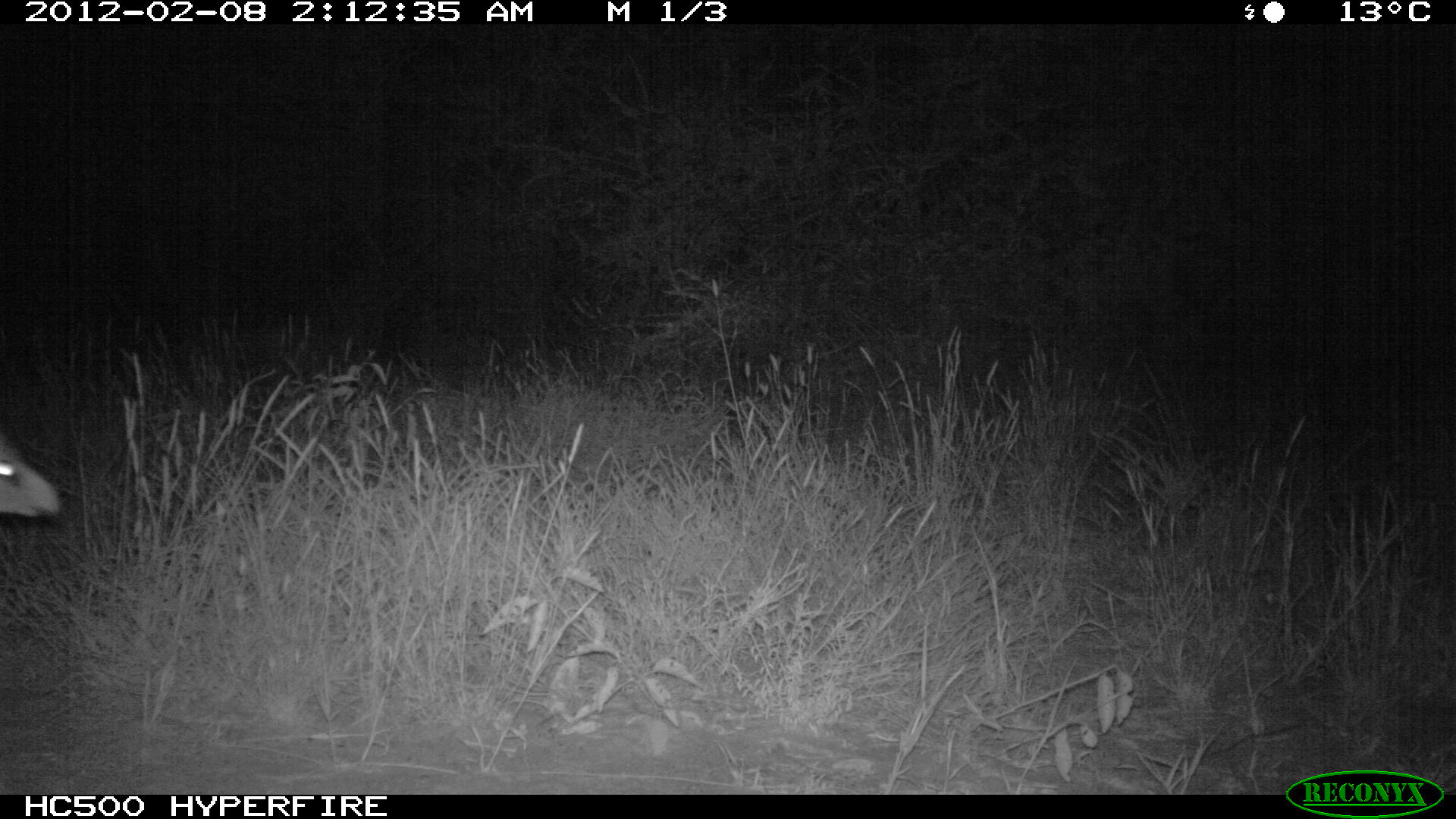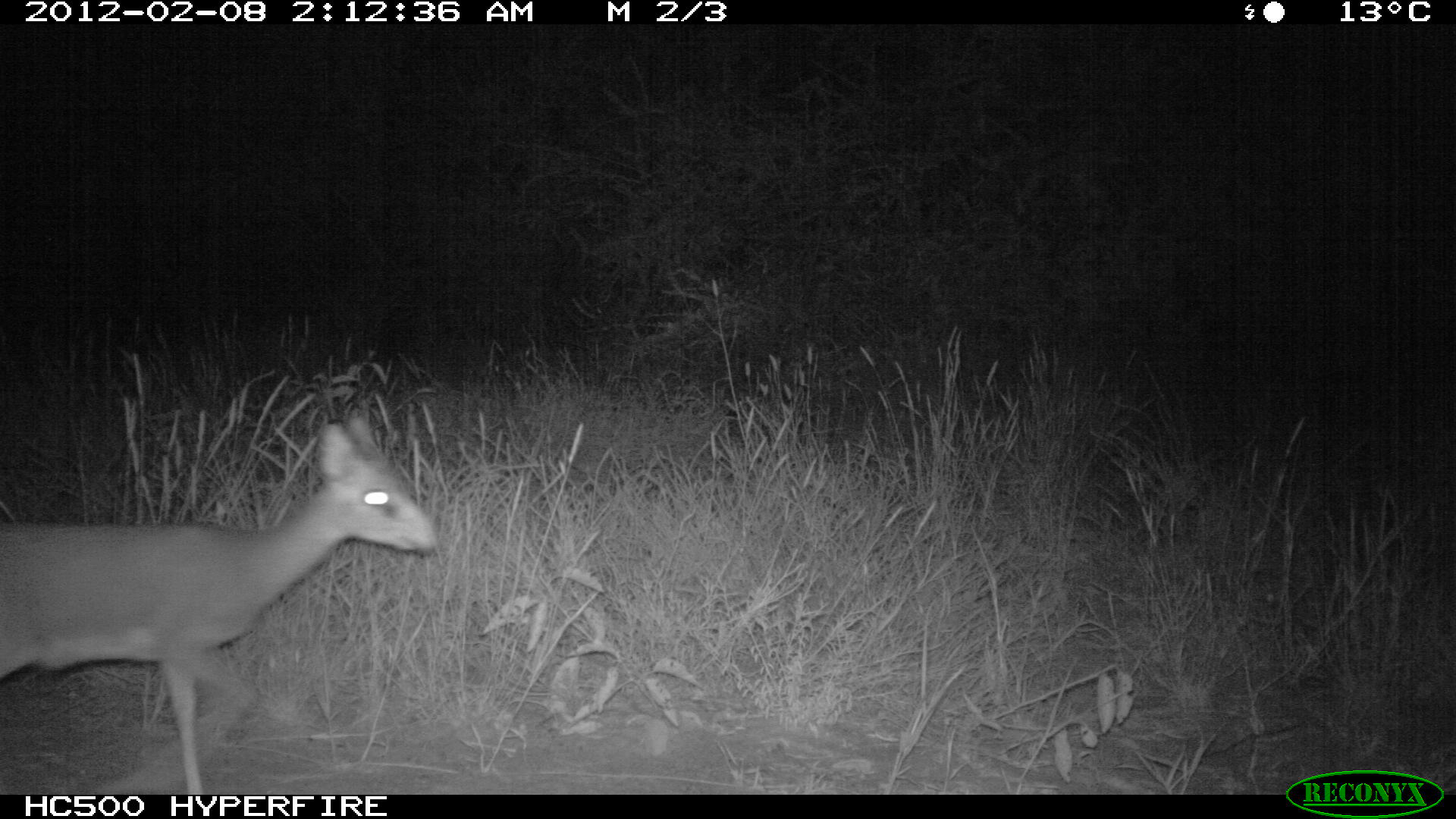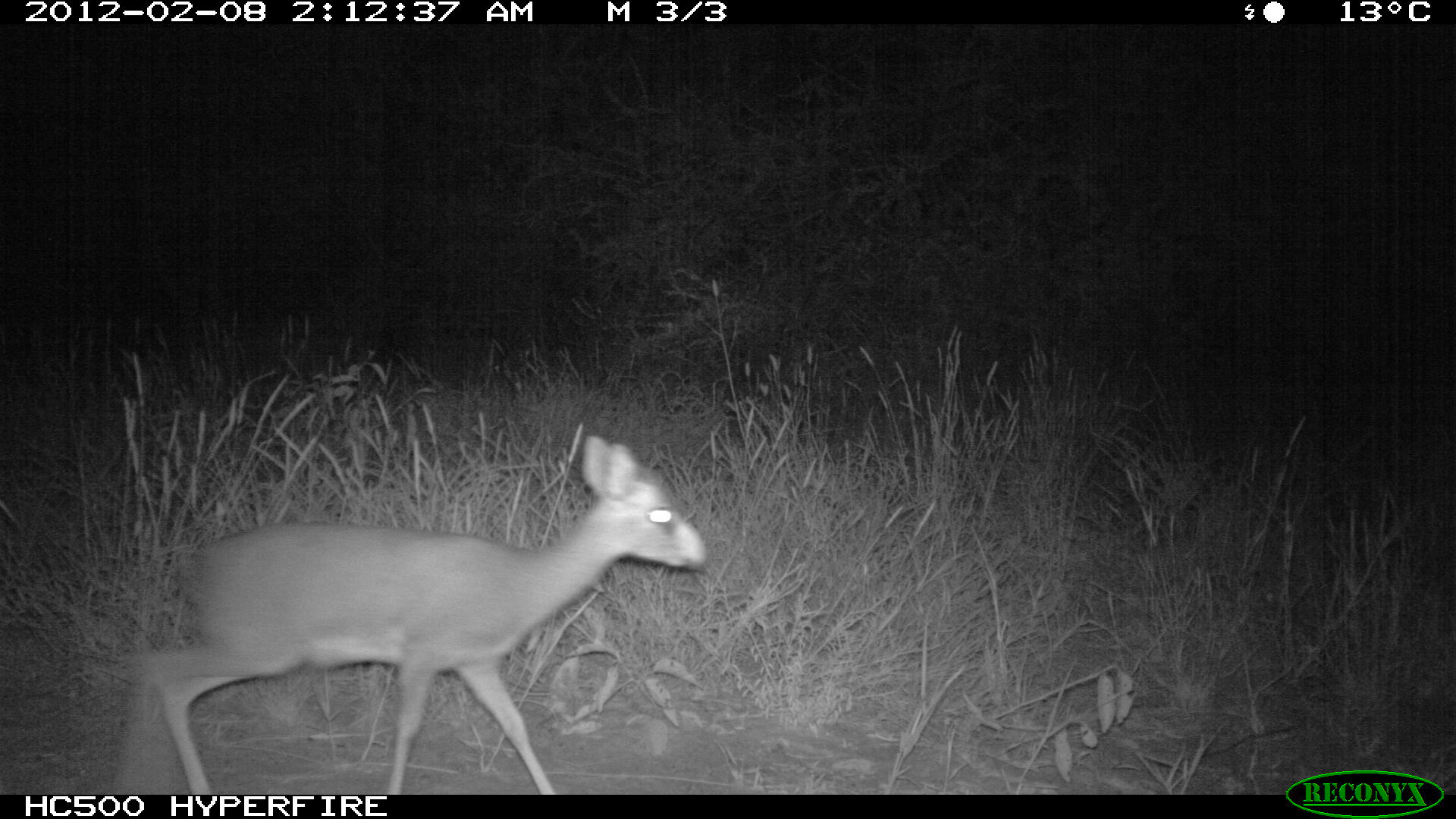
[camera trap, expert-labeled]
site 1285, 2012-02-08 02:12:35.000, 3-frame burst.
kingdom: Animalia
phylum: Chordata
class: Mammalia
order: Artiodactyla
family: Bovidae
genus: Madoqua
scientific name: Madoqua guentheri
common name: günther's dik-dik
Madoqua guentheri (günther's dik-dik), count 1.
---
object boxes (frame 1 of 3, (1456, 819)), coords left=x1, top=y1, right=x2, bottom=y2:
madoqua guentheri: left=0, top=426, right=59, bottom=520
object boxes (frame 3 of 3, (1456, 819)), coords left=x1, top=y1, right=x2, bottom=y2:
madoqua guentheri: left=118, top=434, right=706, bottom=790